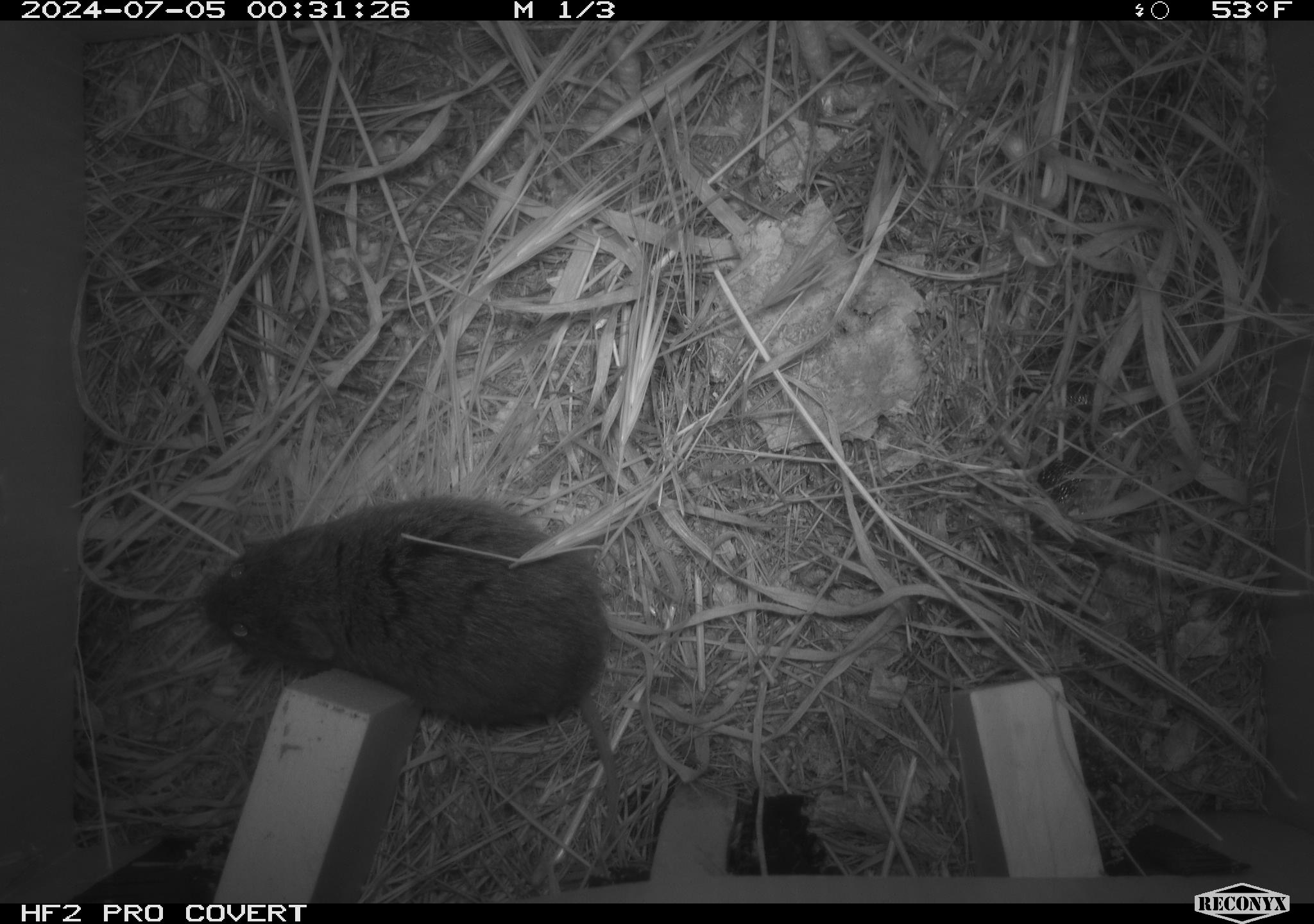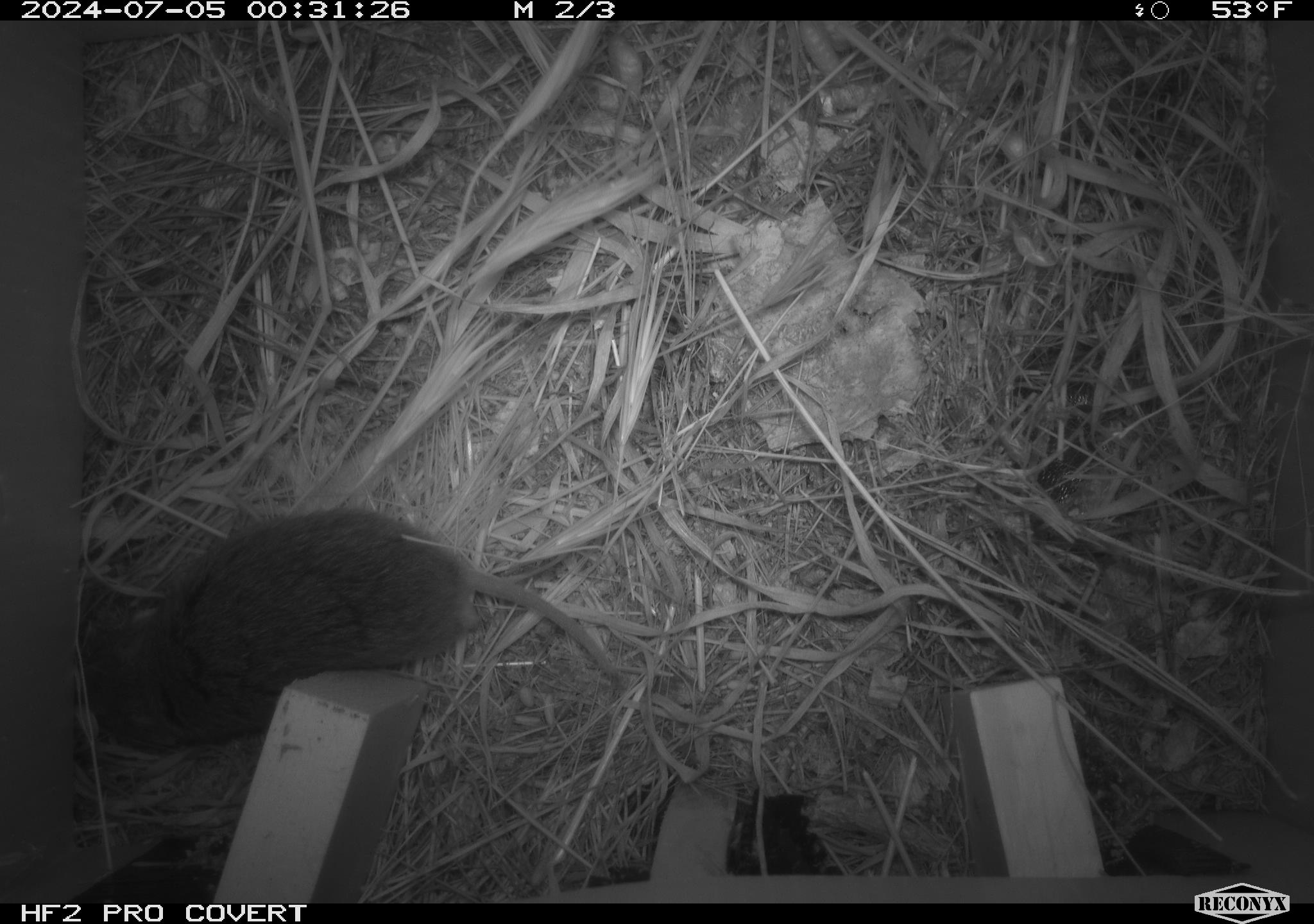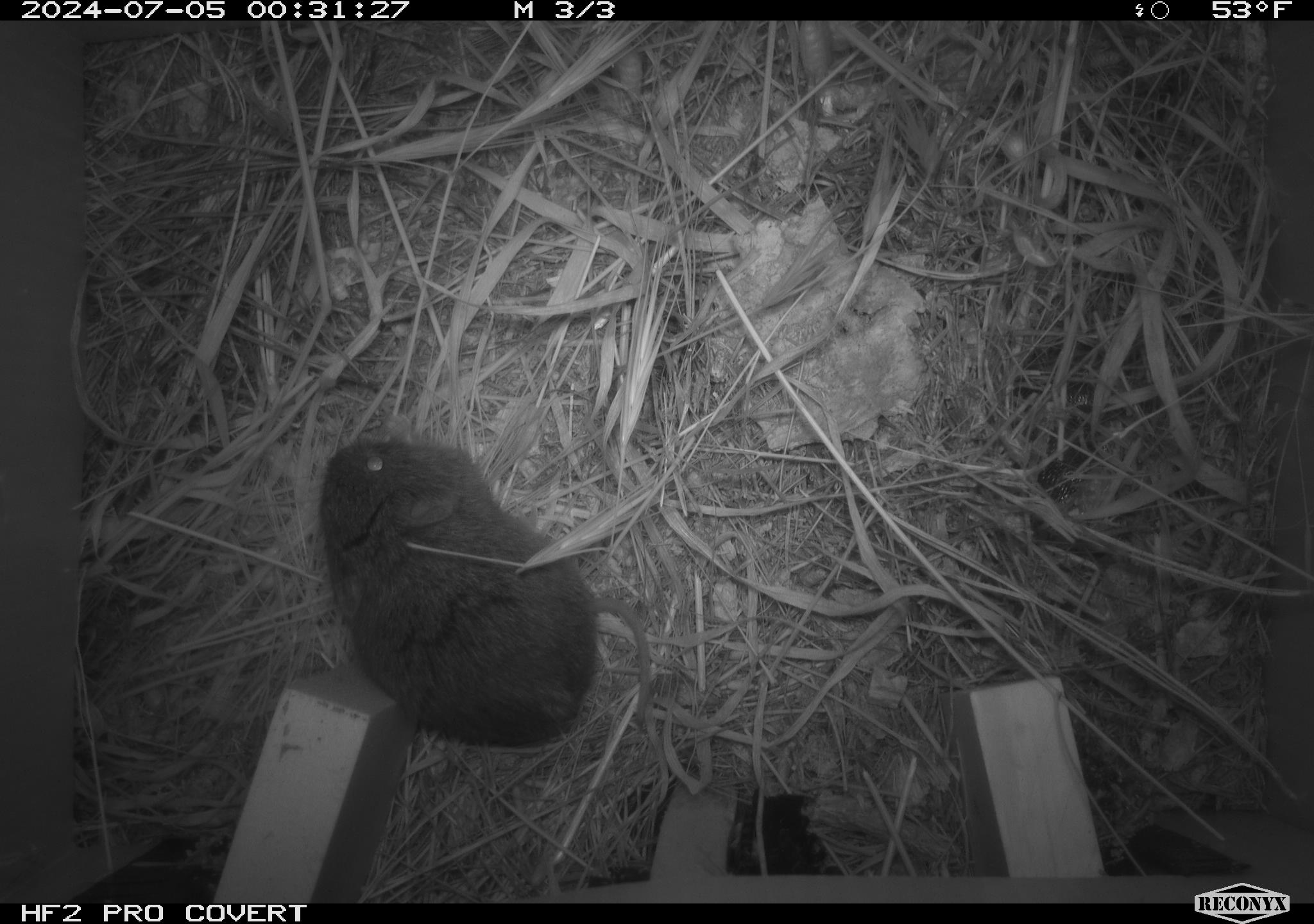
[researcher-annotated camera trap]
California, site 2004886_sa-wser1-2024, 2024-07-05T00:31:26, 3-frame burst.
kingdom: Animalia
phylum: Chordata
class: Mammalia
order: Rodentia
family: Cricetidae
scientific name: Arvicolinae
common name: voles, lemmings, and muskrats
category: arvicolinae subfamily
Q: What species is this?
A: Arvicolinae subfamily (voles, lemmings, and muskrats) (Arvicolinae).